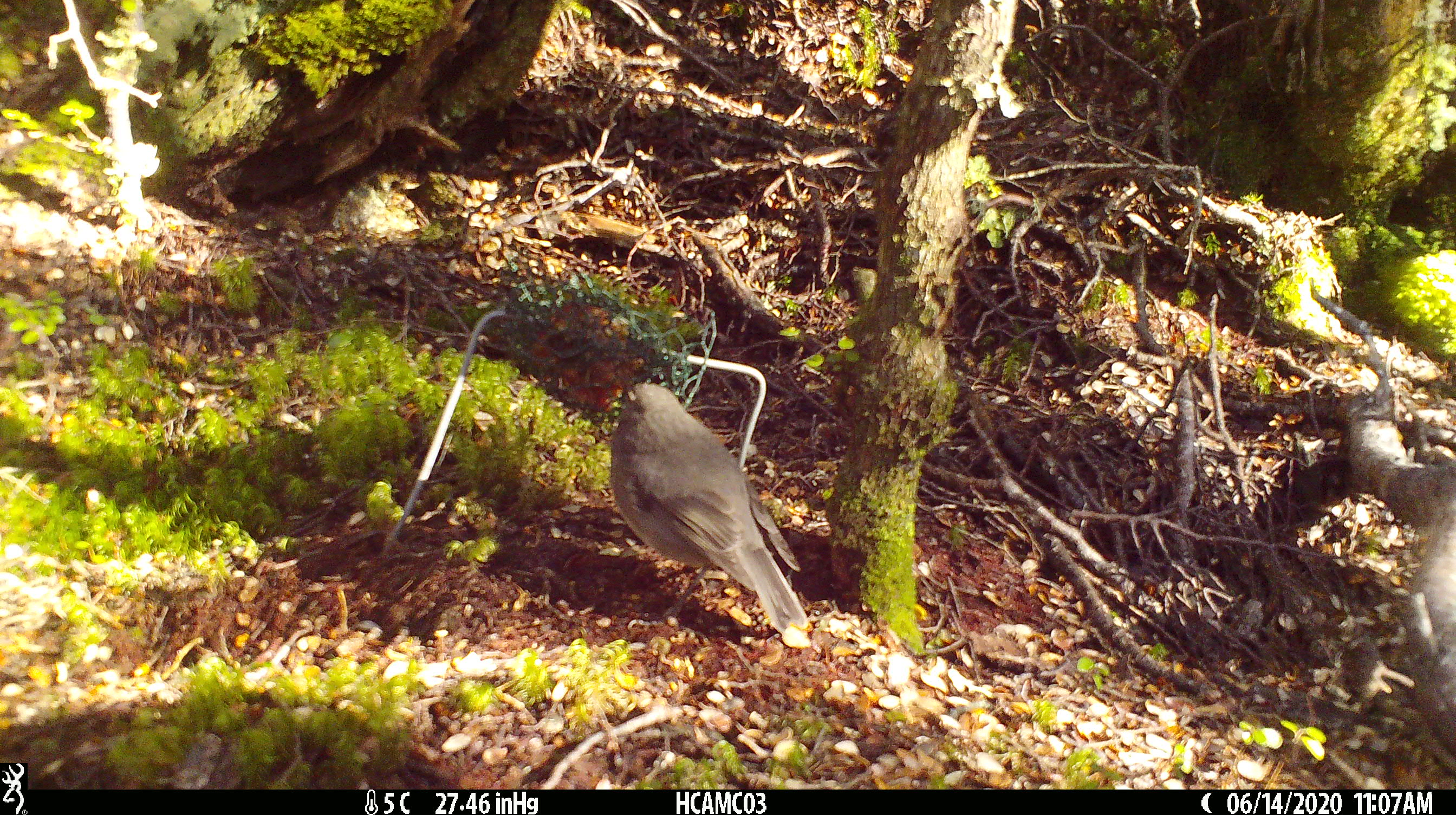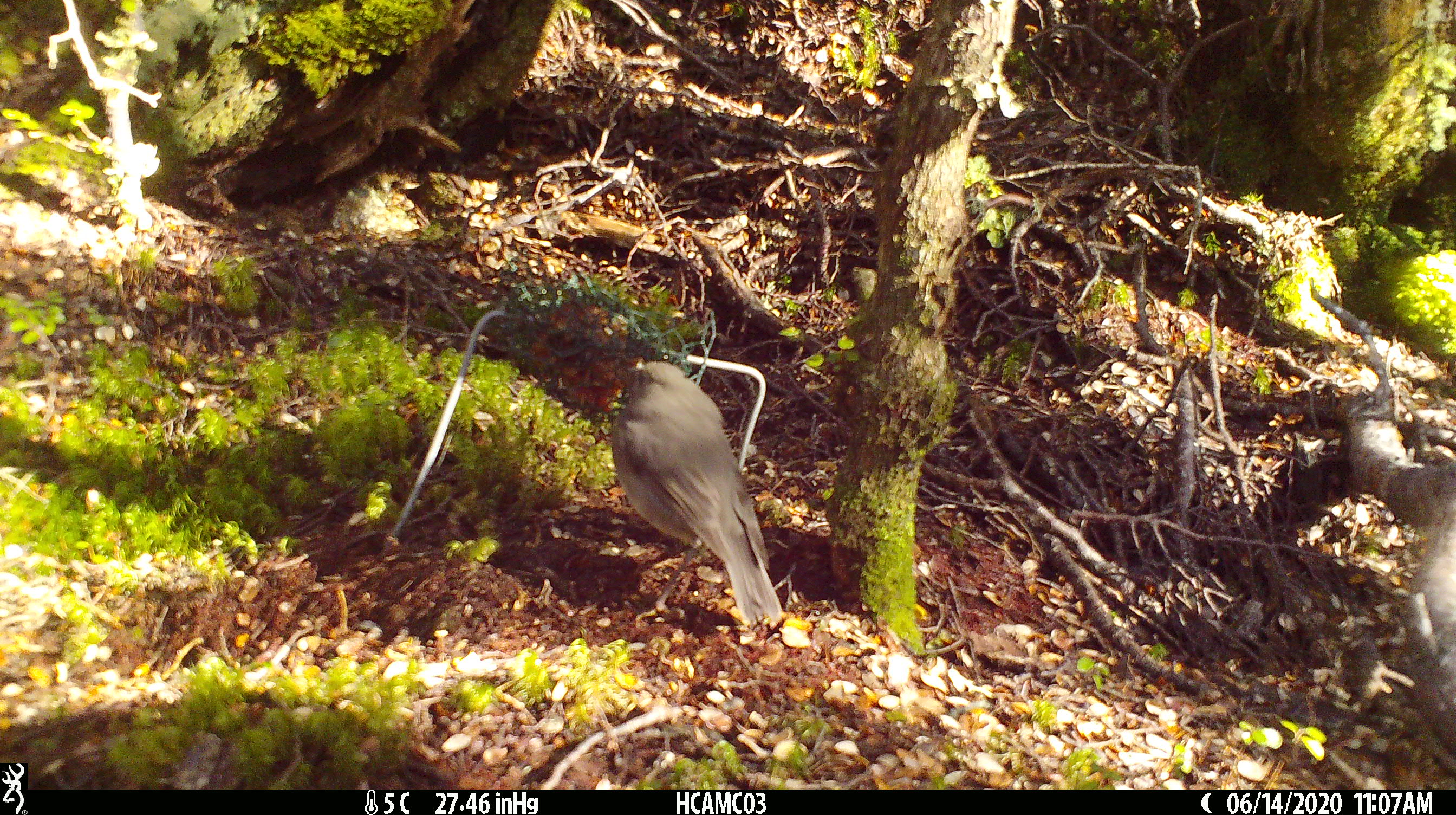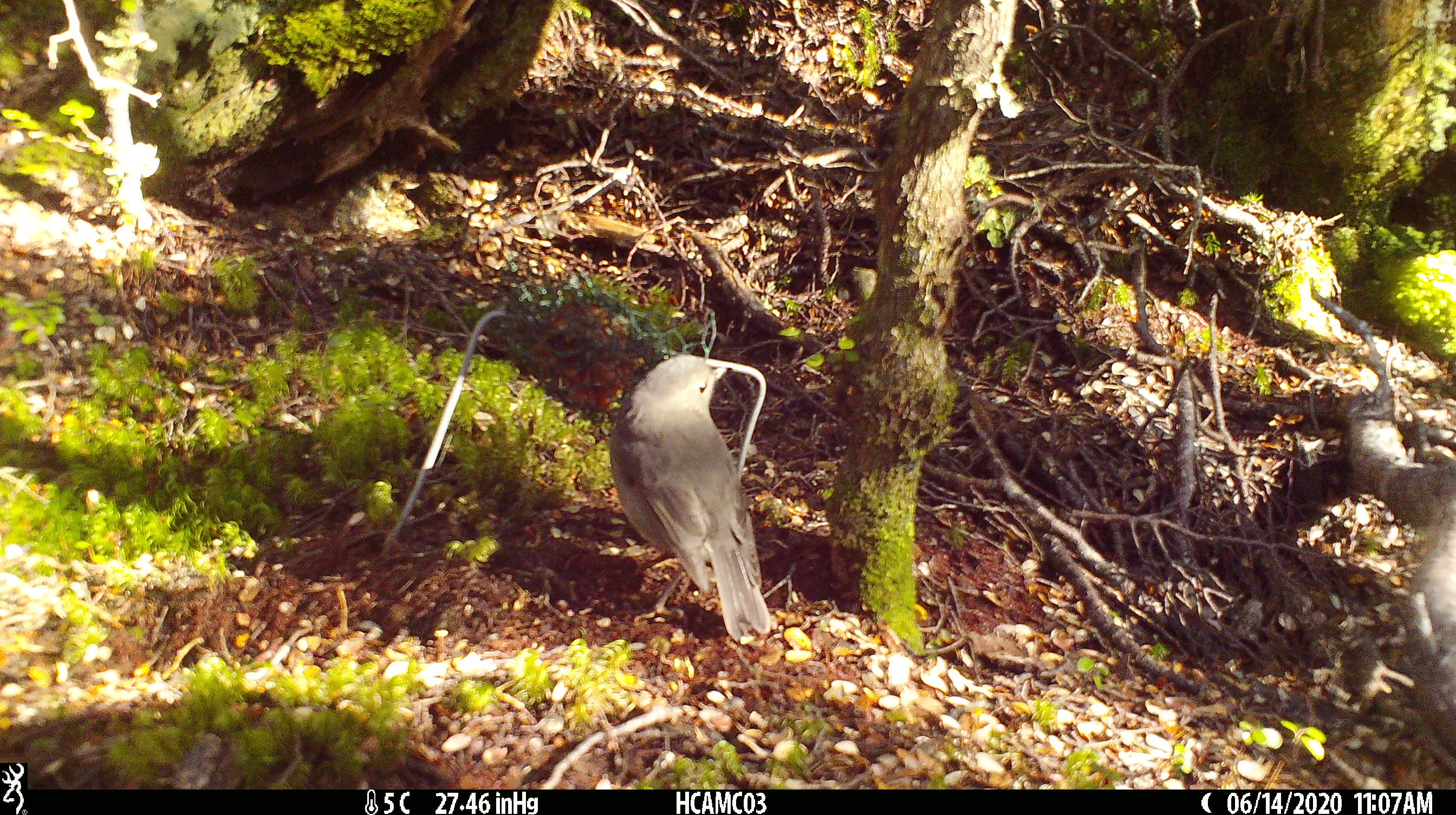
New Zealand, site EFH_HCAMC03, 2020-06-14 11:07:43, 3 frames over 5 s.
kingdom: Animalia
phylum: Chordata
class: Aves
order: Passeriformes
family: Petroicidae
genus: Petroica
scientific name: Petroica australis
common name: new zealand robin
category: robin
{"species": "robin (new zealand robin) (Petroica australis)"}